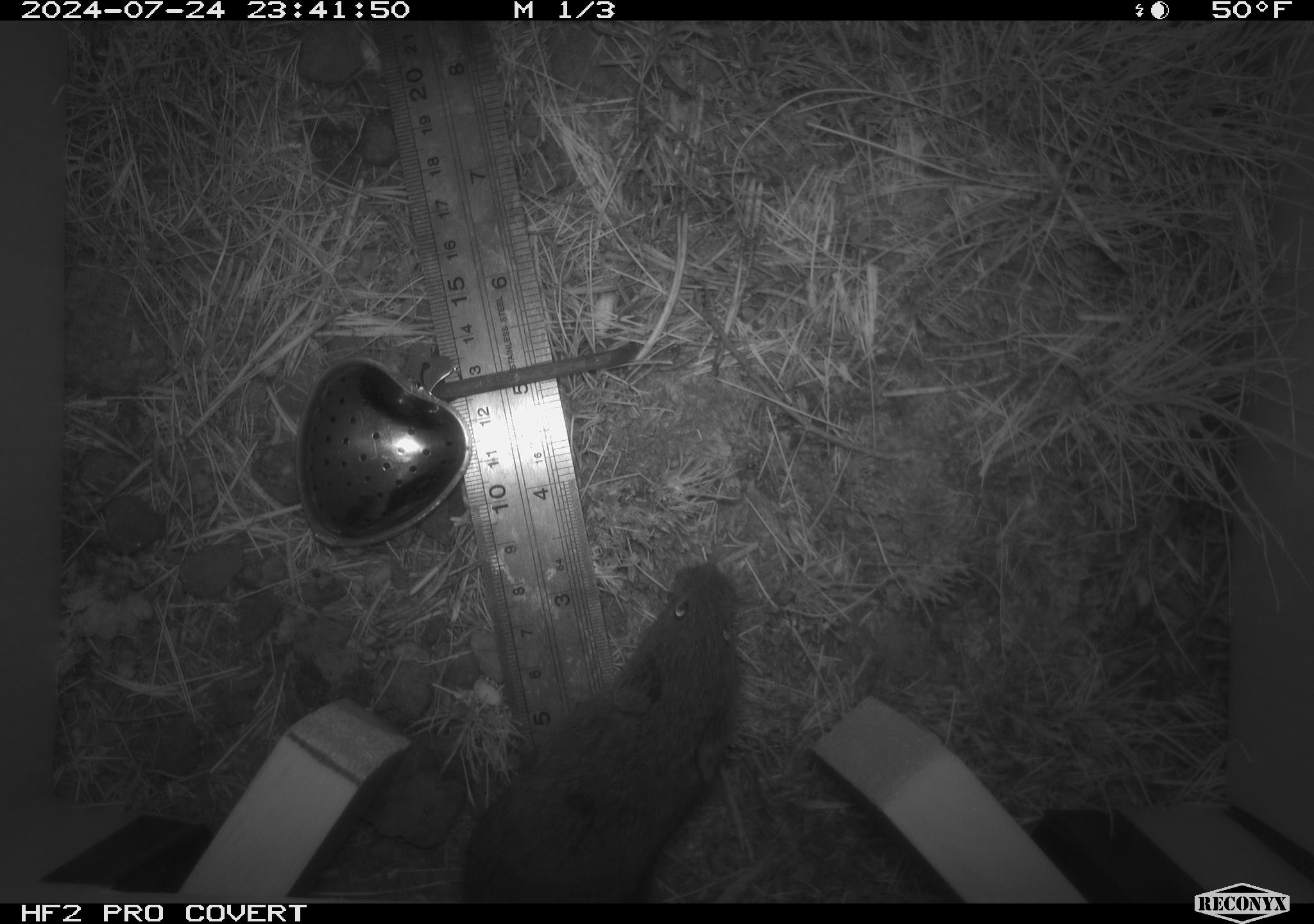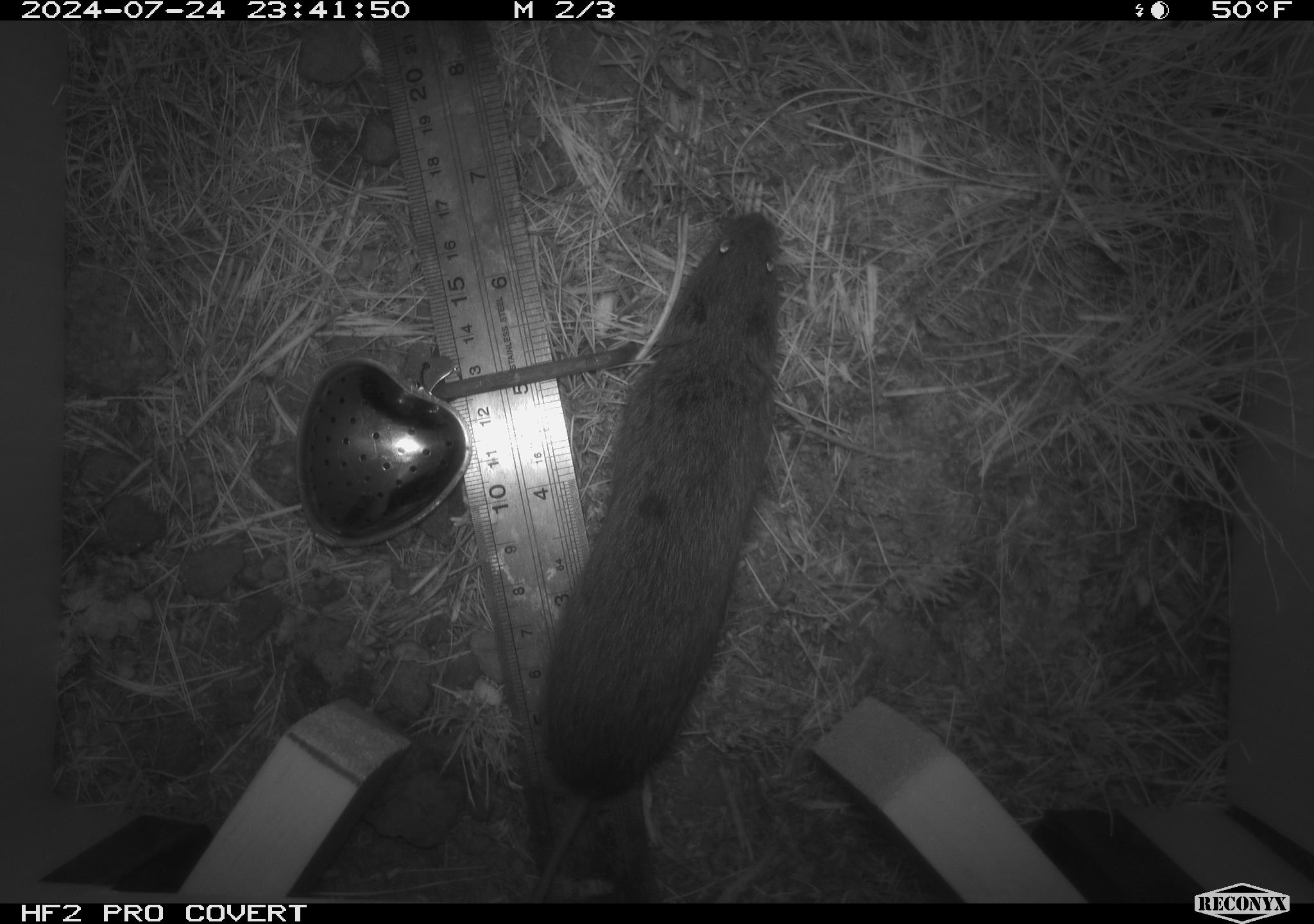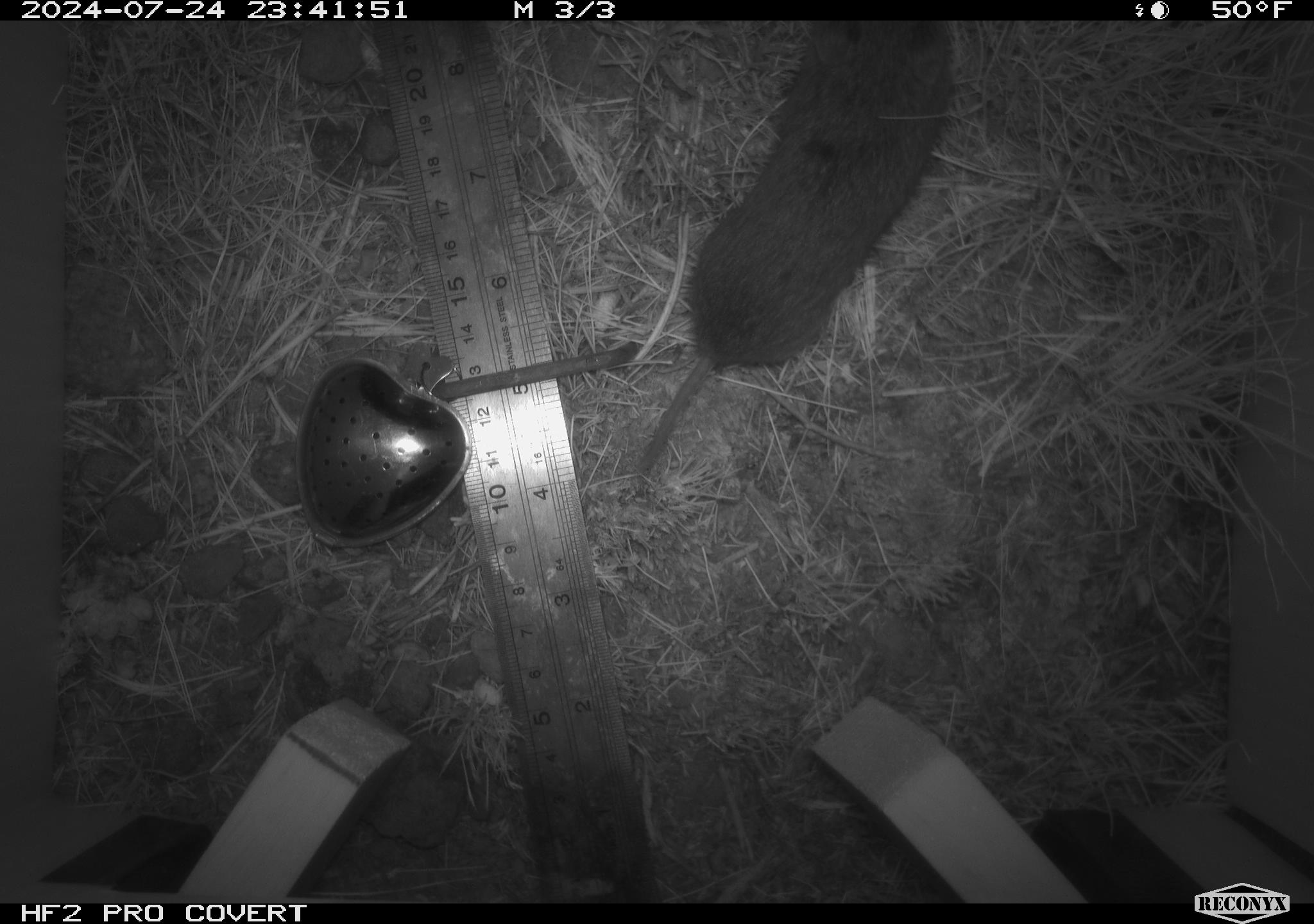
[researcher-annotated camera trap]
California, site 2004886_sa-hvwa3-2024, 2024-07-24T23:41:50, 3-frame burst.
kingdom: Animalia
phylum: Chordata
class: Mammalia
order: Rodentia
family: Cricetidae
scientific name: Arvicolinae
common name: voles, lemmings, and muskrats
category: arvicolinae subfamily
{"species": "arvicolinae subfamily (voles, lemmings, and muskrats) (Arvicolinae)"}